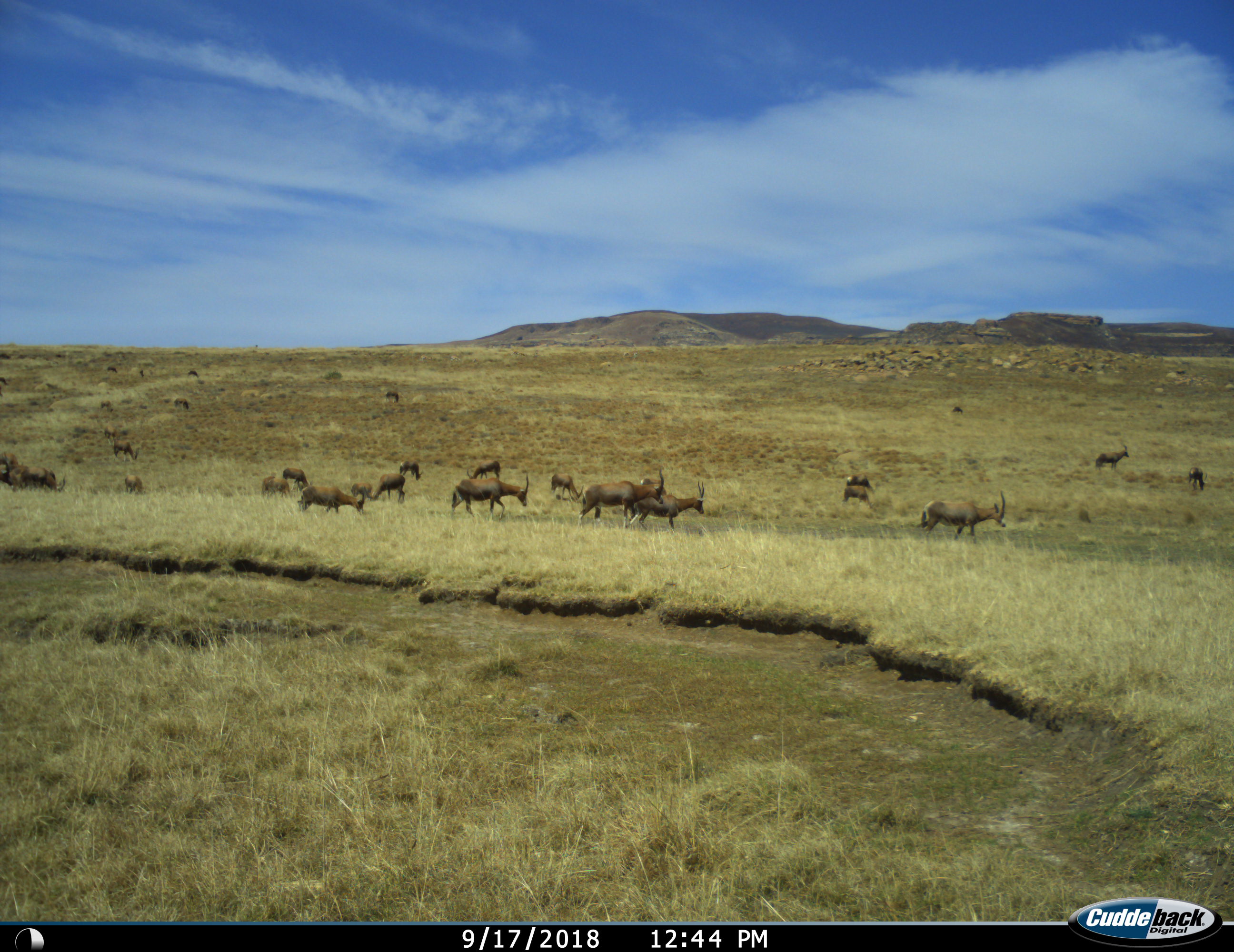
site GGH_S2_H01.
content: unidentified animal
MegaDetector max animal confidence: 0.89